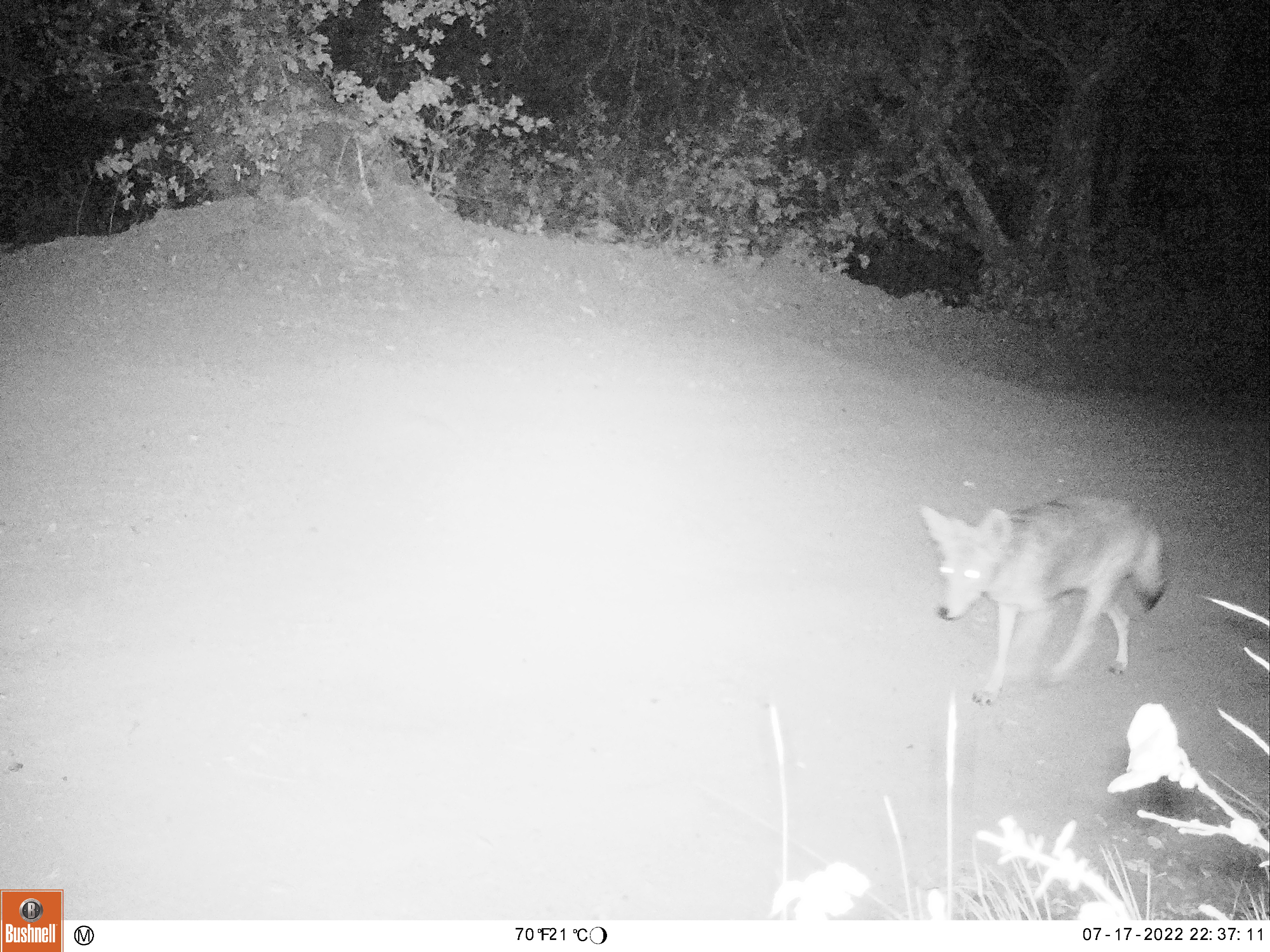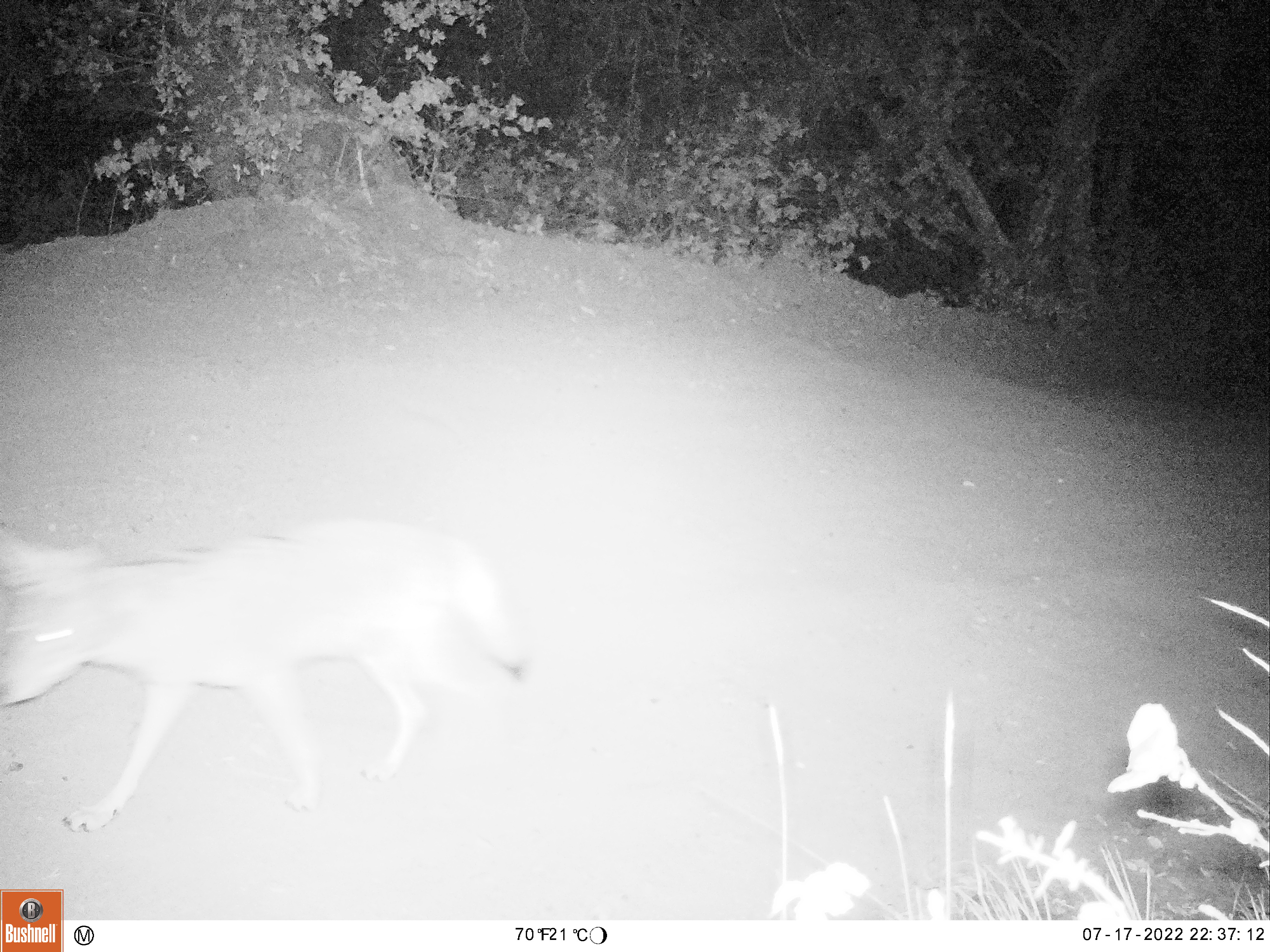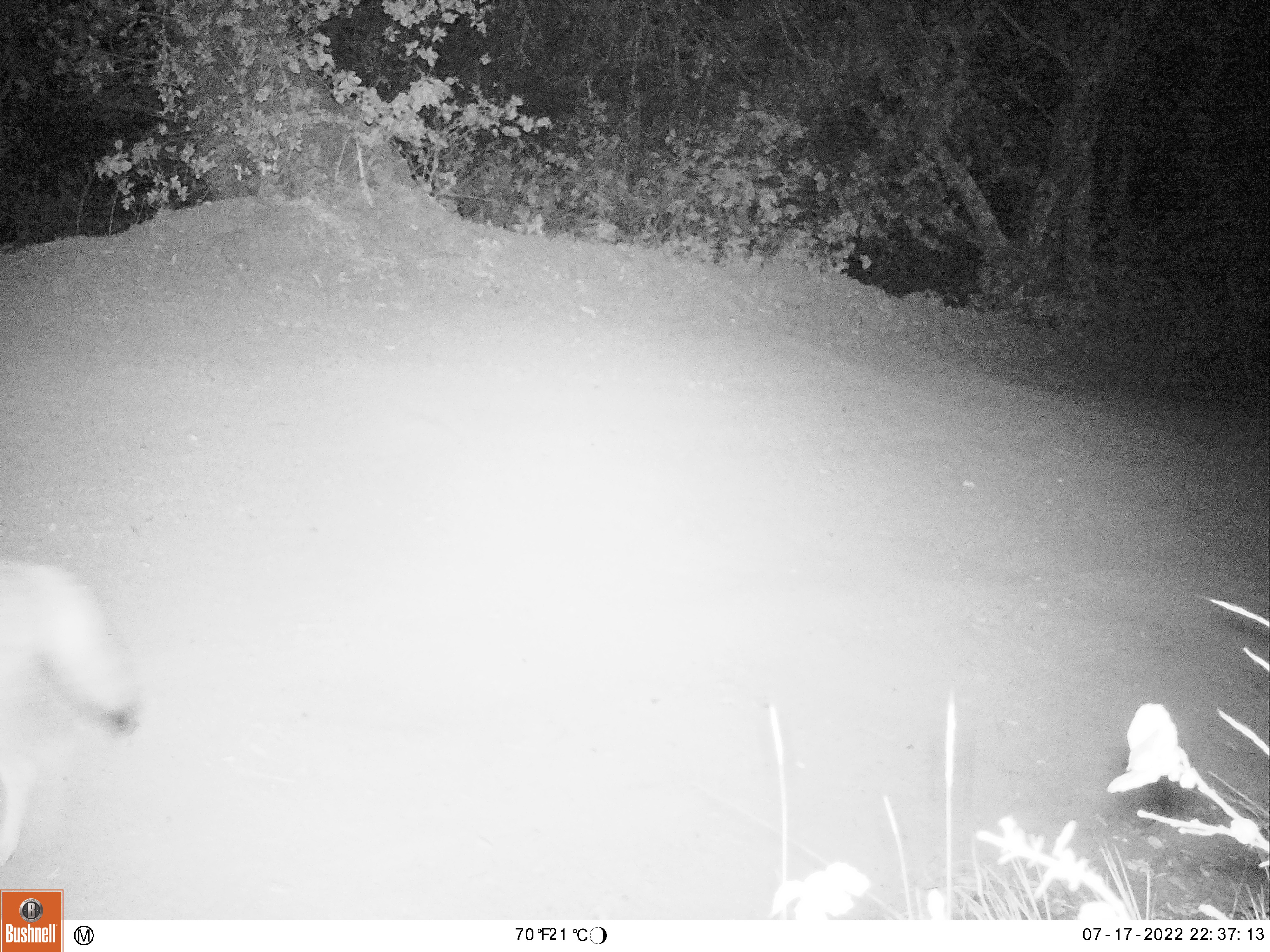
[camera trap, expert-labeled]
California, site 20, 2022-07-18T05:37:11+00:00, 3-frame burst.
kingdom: Animalia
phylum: Chordata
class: Mammalia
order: Carnivora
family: Canidae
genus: Canis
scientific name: Canis latrans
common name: coyote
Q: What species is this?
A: Coyote (Canis latrans).